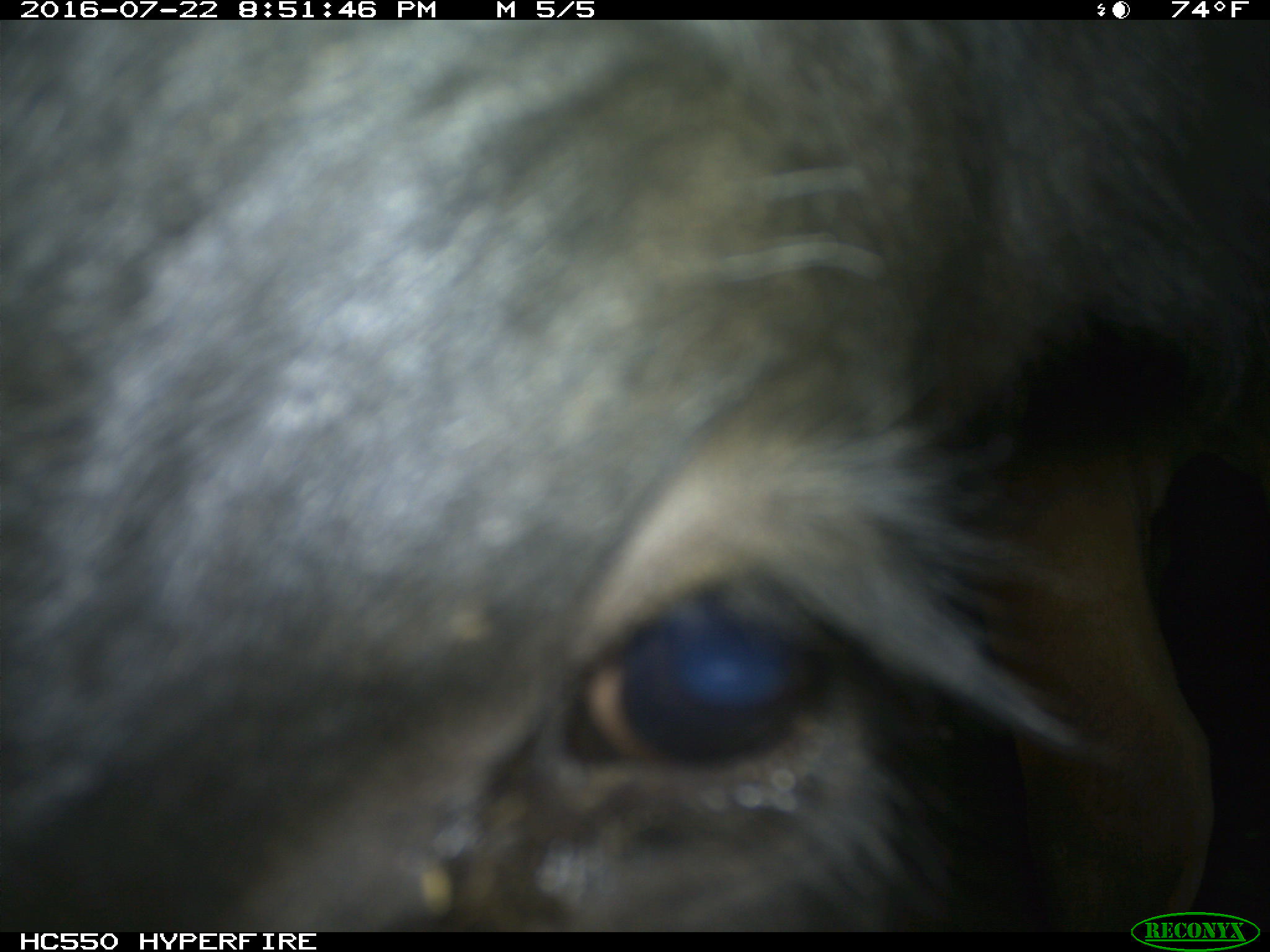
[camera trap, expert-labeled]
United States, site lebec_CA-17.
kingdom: Animalia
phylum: Chordata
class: Mammalia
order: Artiodactyla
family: Bovidae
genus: Bos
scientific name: Bos taurus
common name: domestic cow